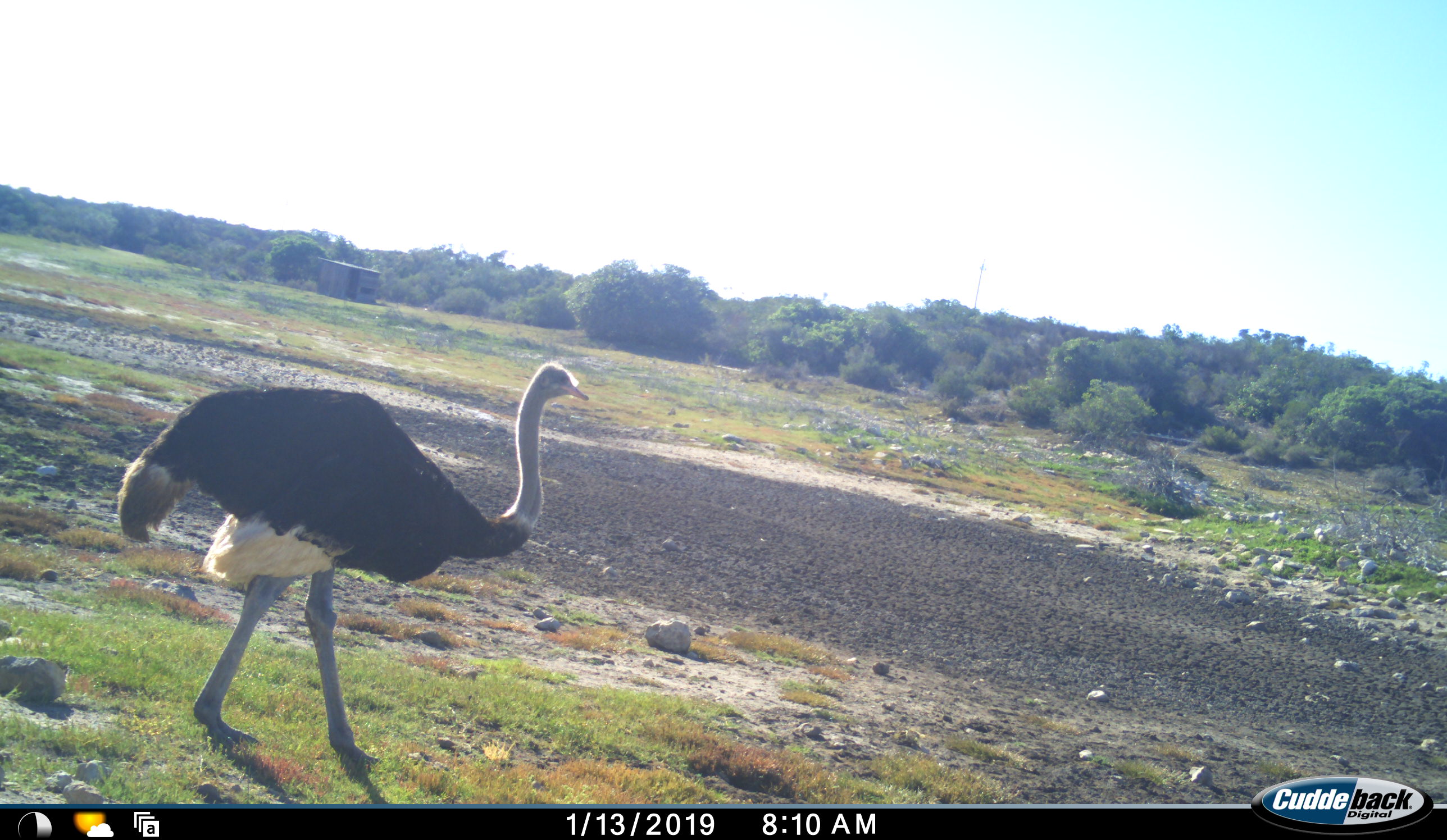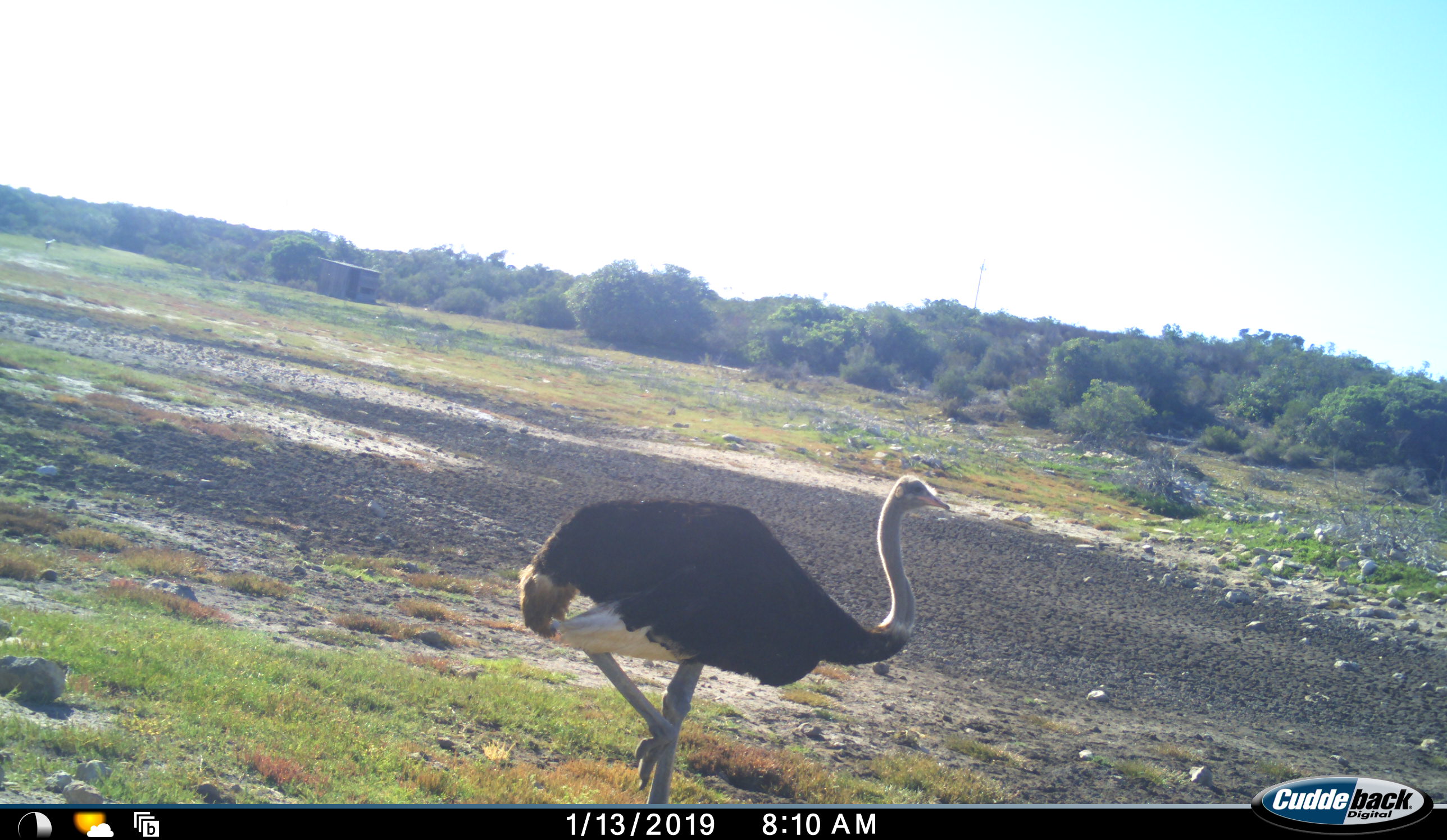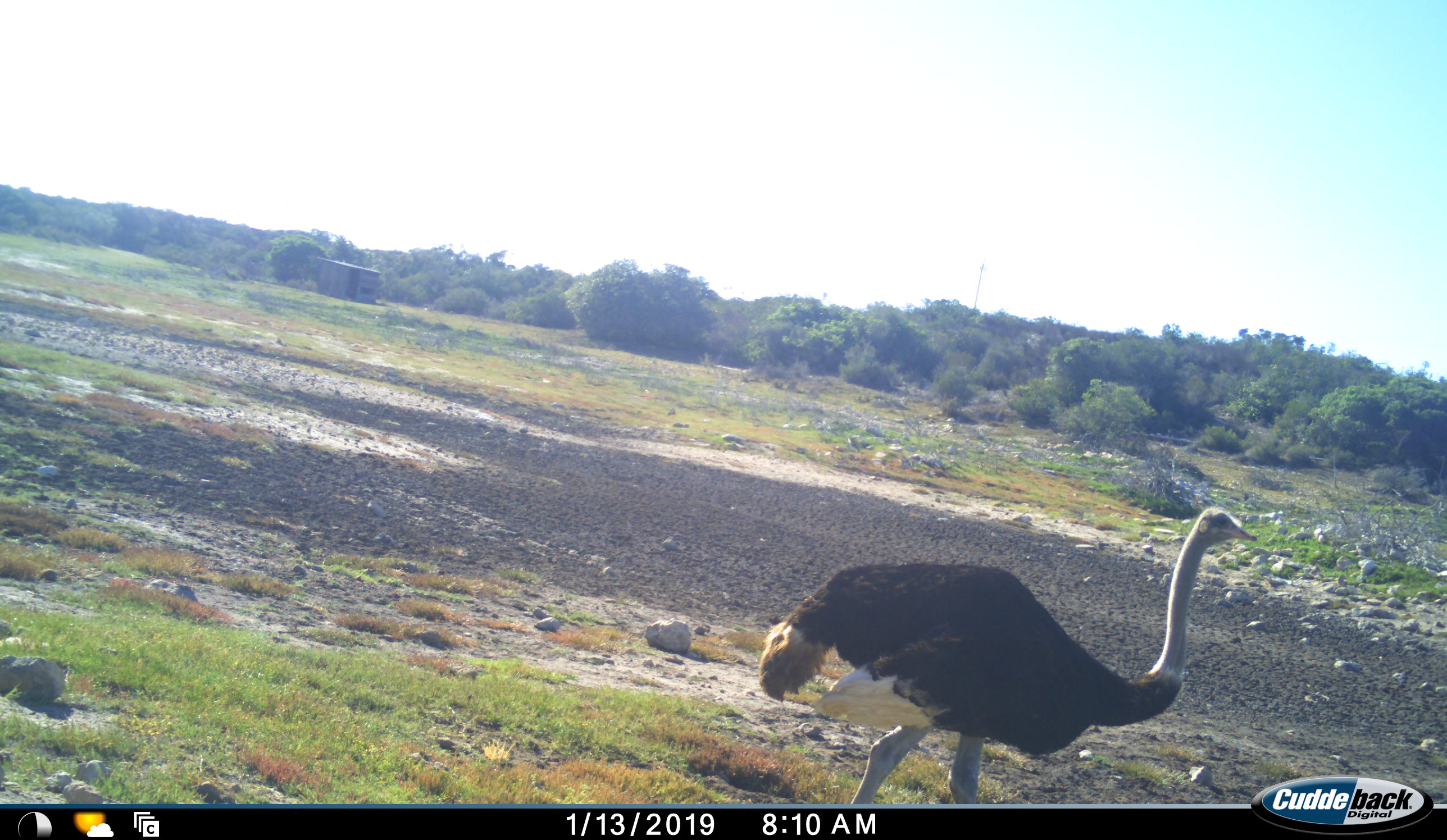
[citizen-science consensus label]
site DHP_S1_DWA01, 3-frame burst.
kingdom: Animalia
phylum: Chordata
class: Aves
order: Struthioniformes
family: Struthionidae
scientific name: Struthionidae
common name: ostrich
Ostrich (Struthionidae), count 1. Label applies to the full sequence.